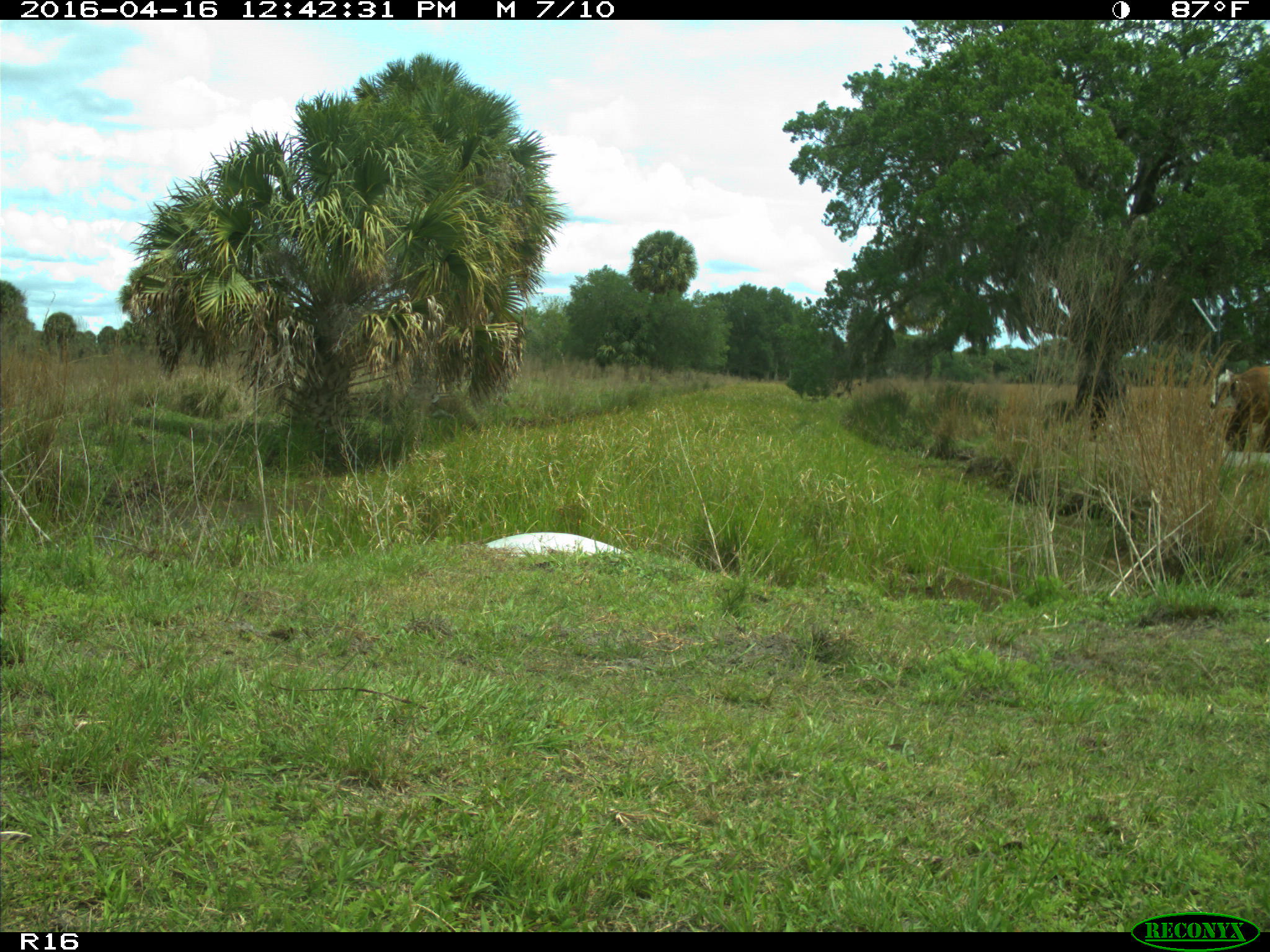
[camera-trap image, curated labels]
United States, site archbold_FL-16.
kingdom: Animalia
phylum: Chordata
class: Mammalia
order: Artiodactyla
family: Bovidae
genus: Bos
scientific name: Bos taurus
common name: domestic cow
Bos taurus (domestic cow).